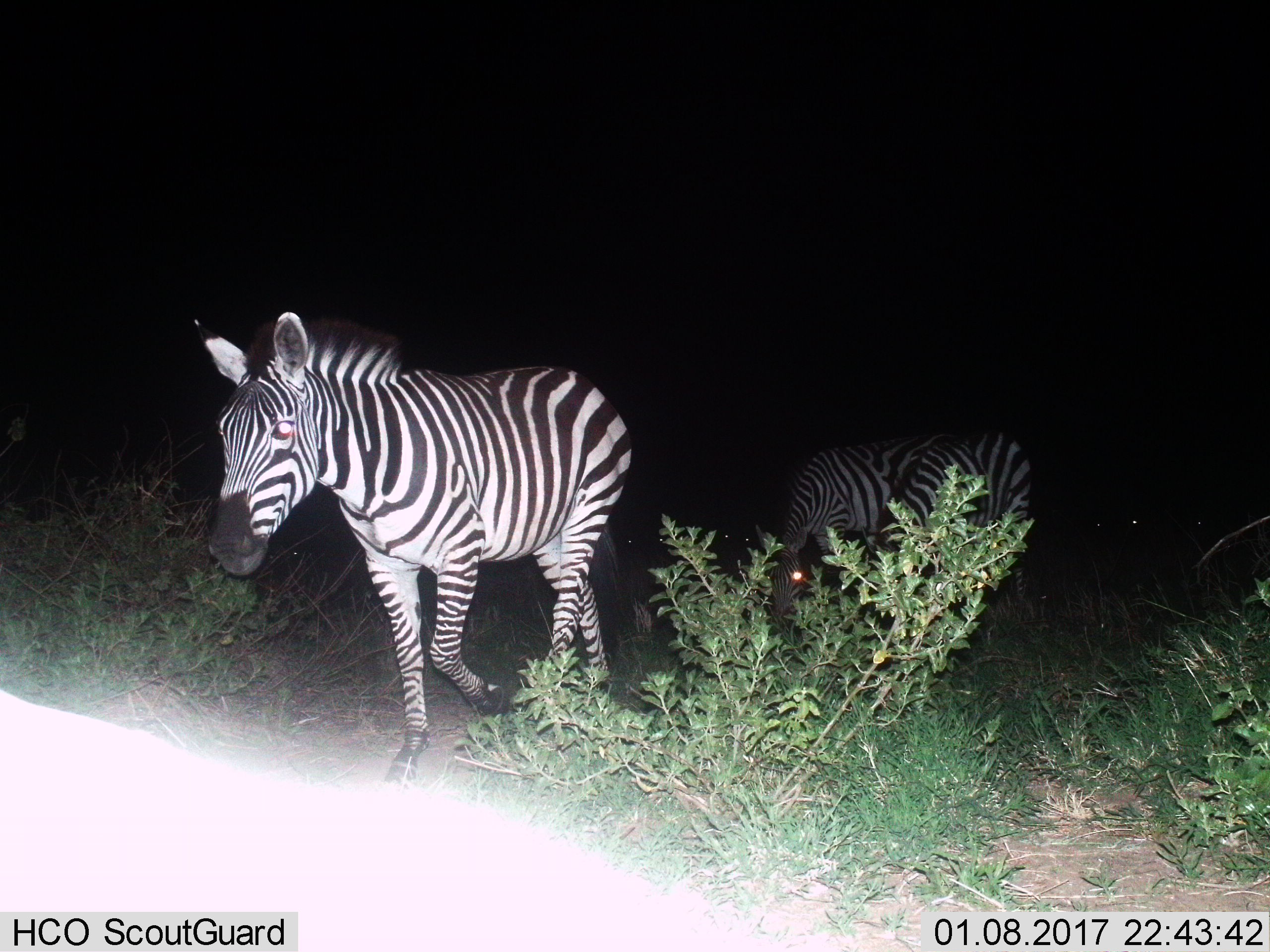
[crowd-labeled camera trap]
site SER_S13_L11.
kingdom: Animalia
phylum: Chordata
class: Mammalia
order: Perissodactyla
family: Equidae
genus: Equus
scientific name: Equus quagga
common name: plains zebra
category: zebraplains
Zebraplains (plains zebra) (Equus quagga), count 3. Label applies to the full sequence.